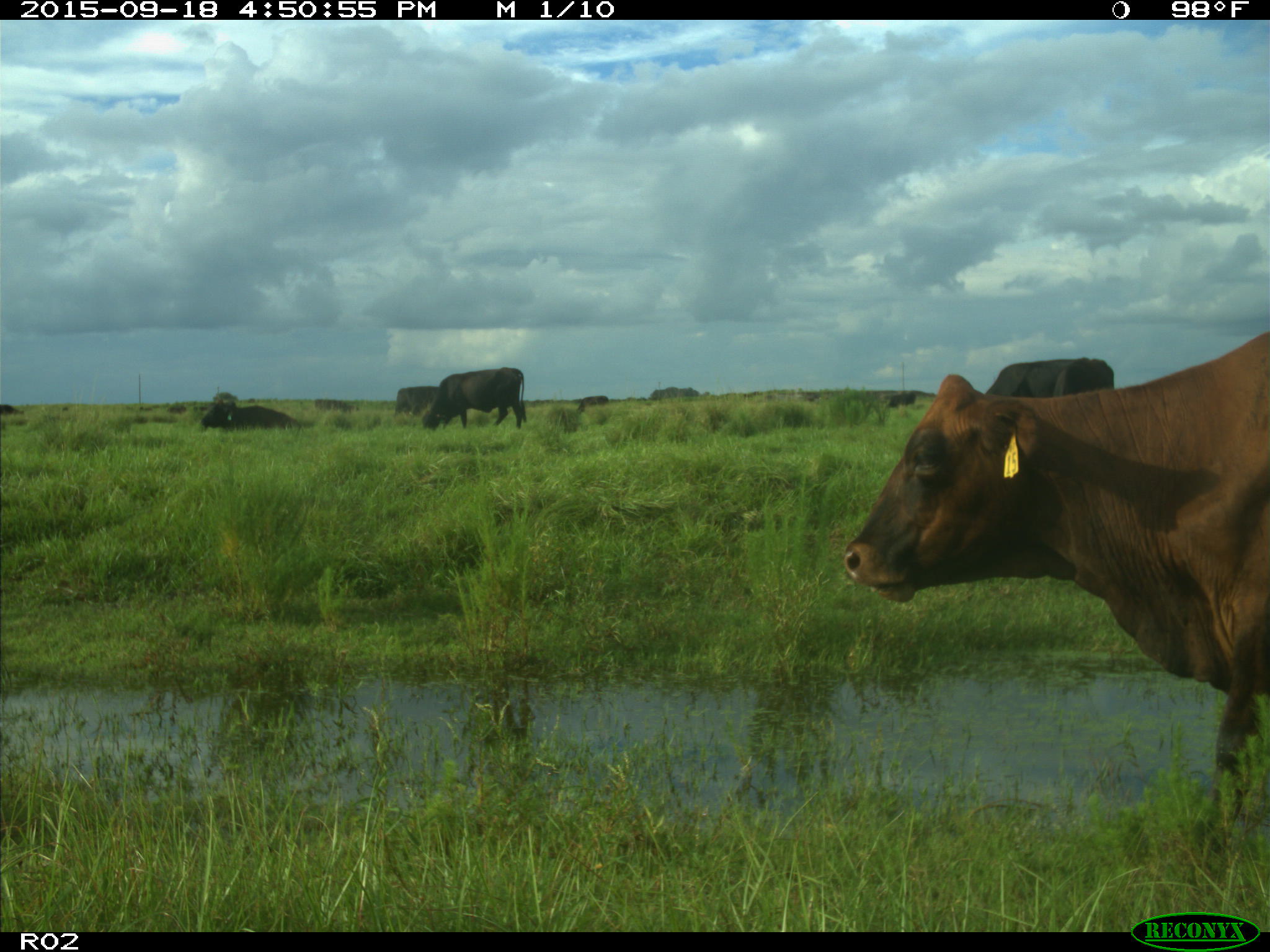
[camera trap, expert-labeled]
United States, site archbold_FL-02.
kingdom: Animalia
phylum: Chordata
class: Mammalia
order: Artiodactyla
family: Bovidae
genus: Bos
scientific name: Bos taurus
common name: domestic cow